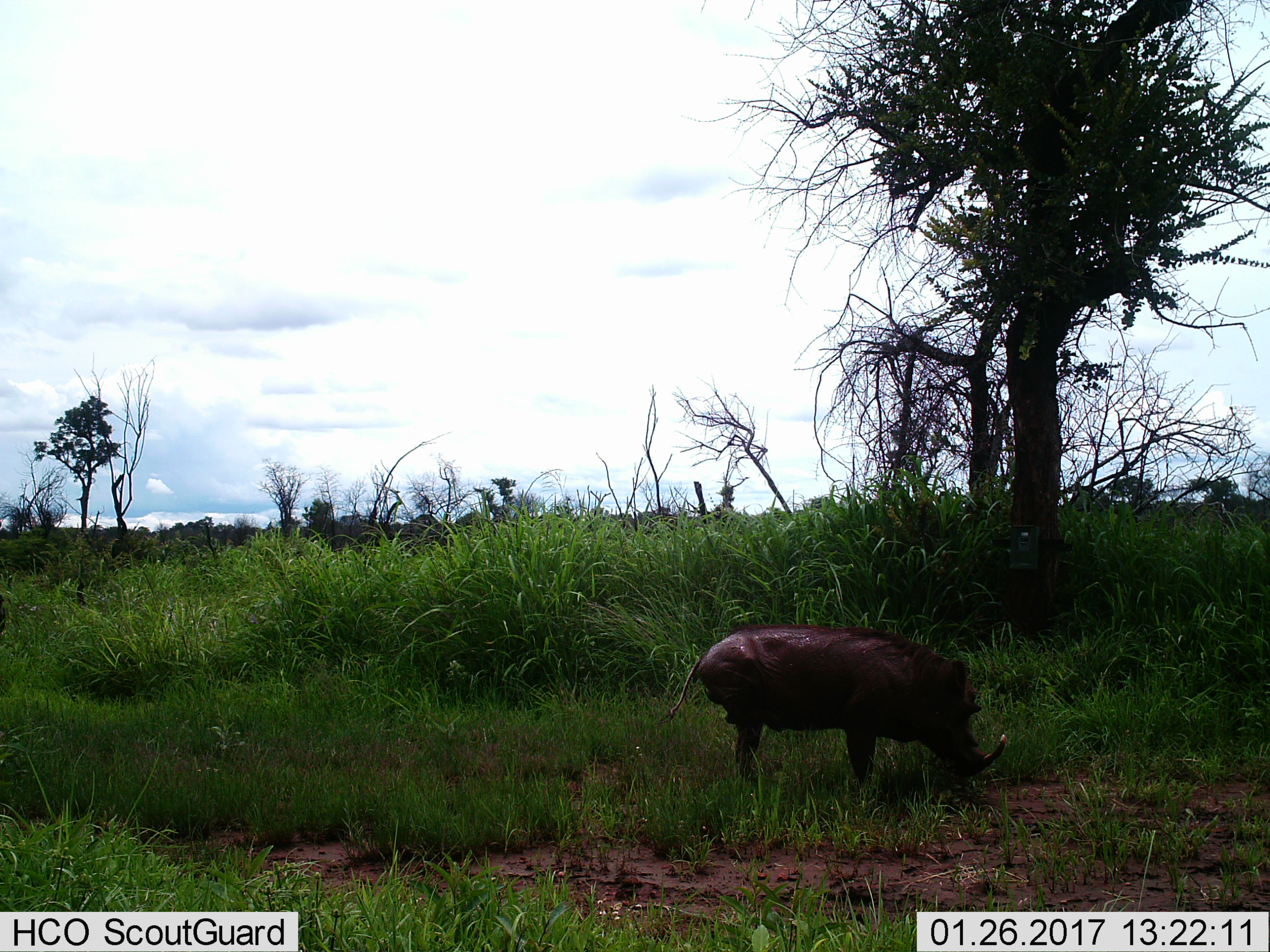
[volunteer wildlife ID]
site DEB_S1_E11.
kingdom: Animalia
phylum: Chordata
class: Mammalia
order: Artiodactyla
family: Suidae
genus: Phacochoerus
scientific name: Phacochoerus africanus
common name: warthog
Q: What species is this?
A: Warthog (Phacochoerus africanus).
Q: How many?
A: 1.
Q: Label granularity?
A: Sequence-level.